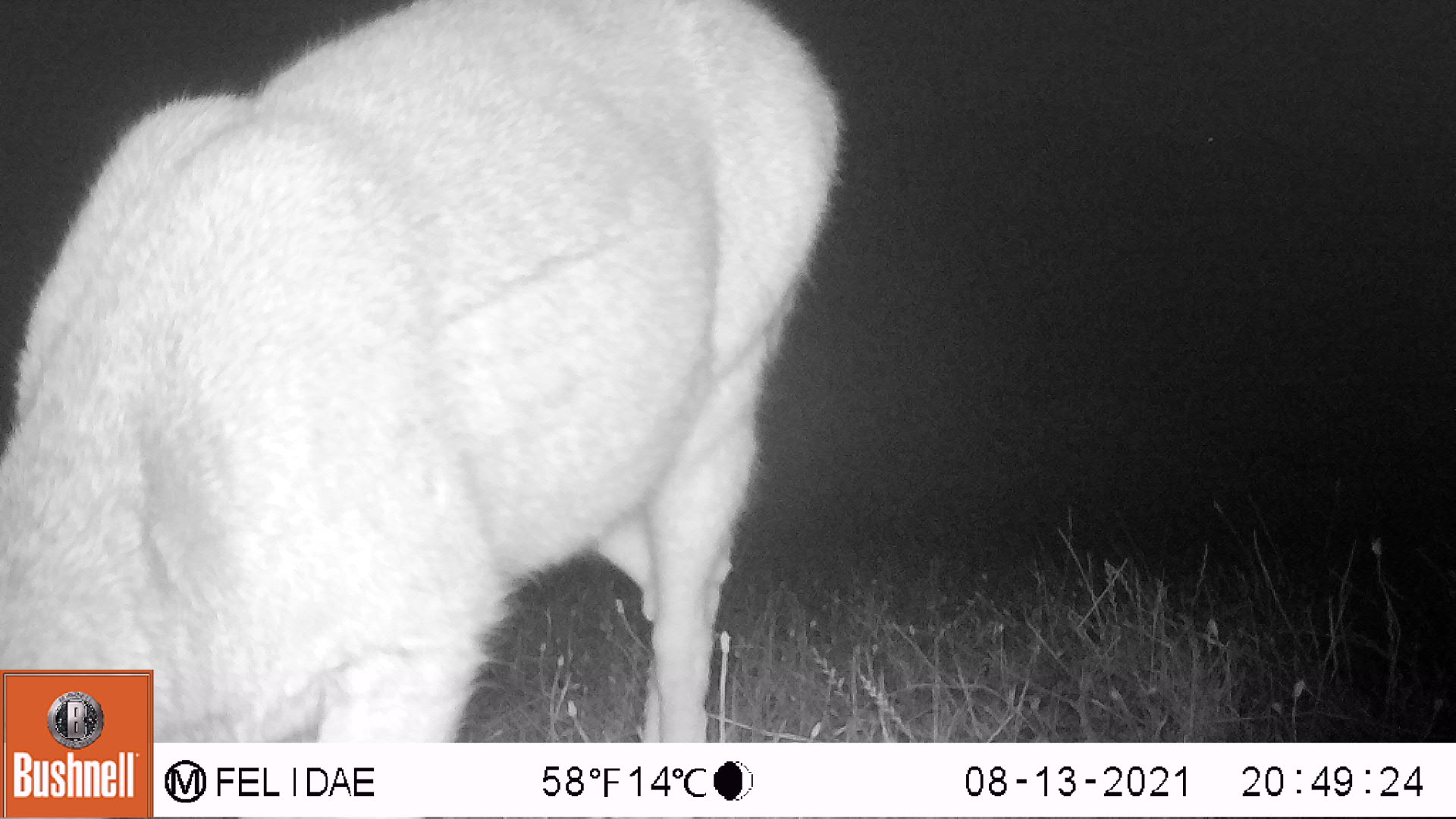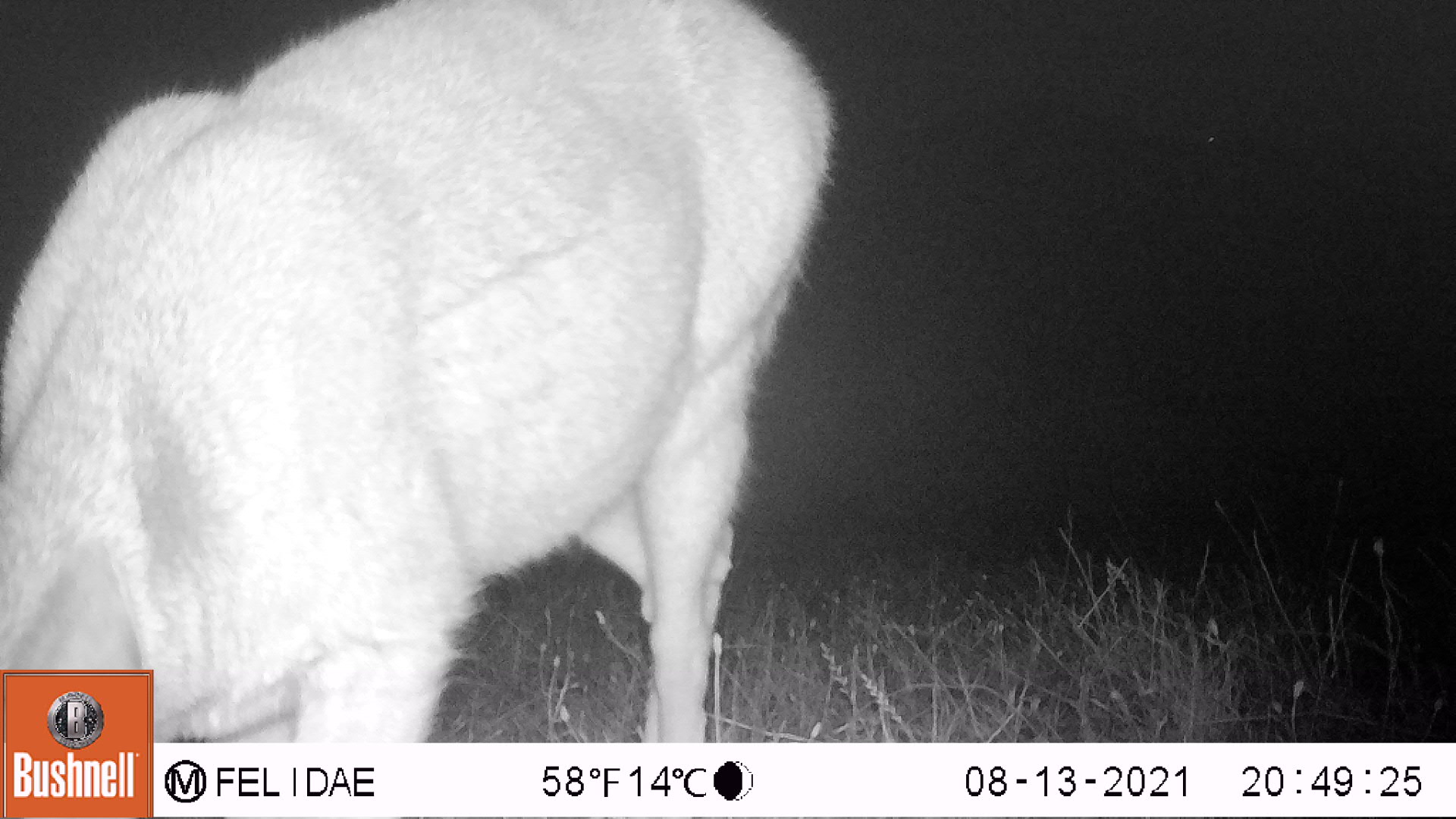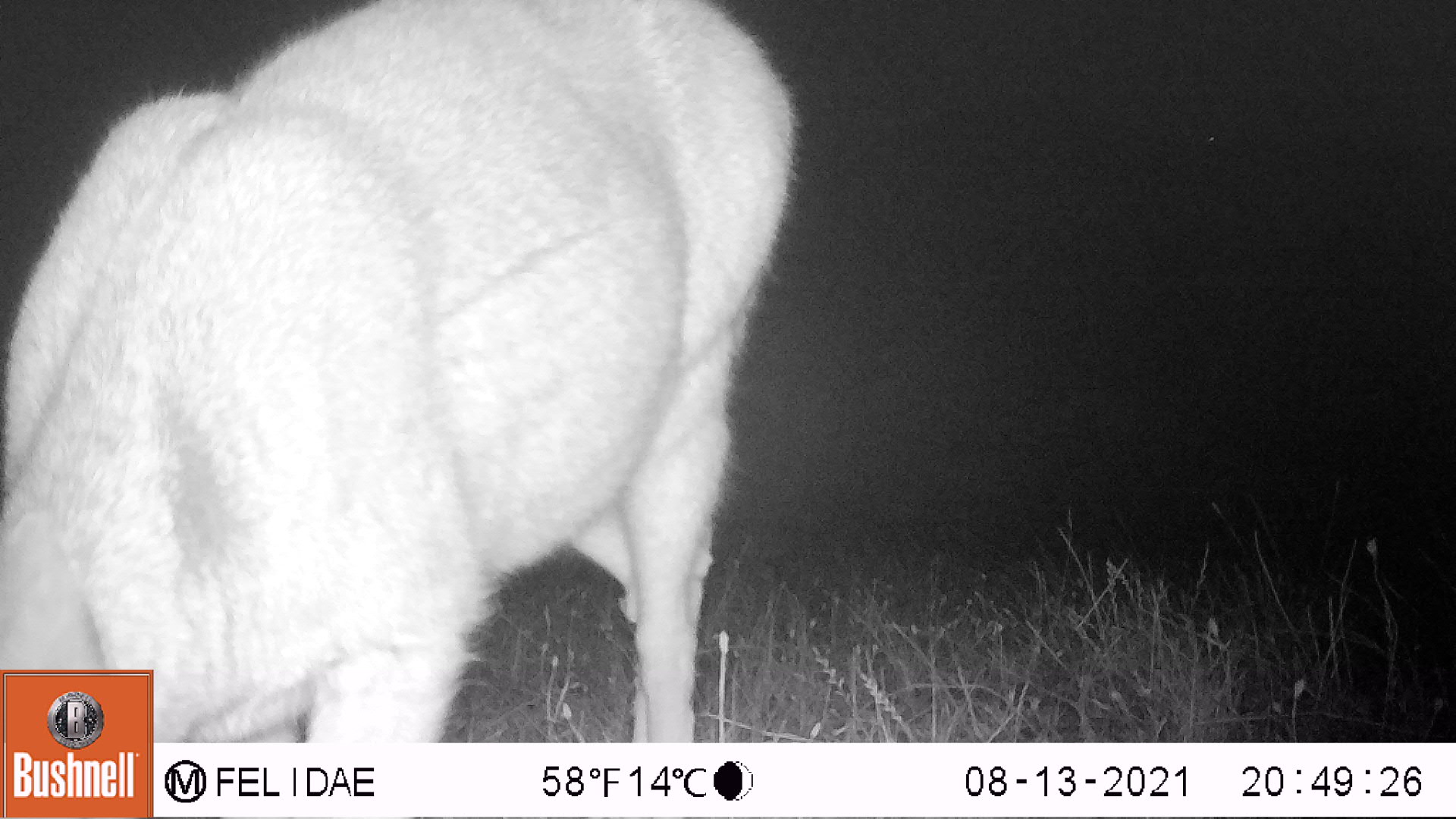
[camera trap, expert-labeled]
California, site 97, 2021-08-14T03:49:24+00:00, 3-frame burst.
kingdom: Animalia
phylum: Chordata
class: Mammalia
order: Artiodactyla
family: Cervidae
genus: Odocoileus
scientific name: Odocoileus hemionus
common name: mule deer